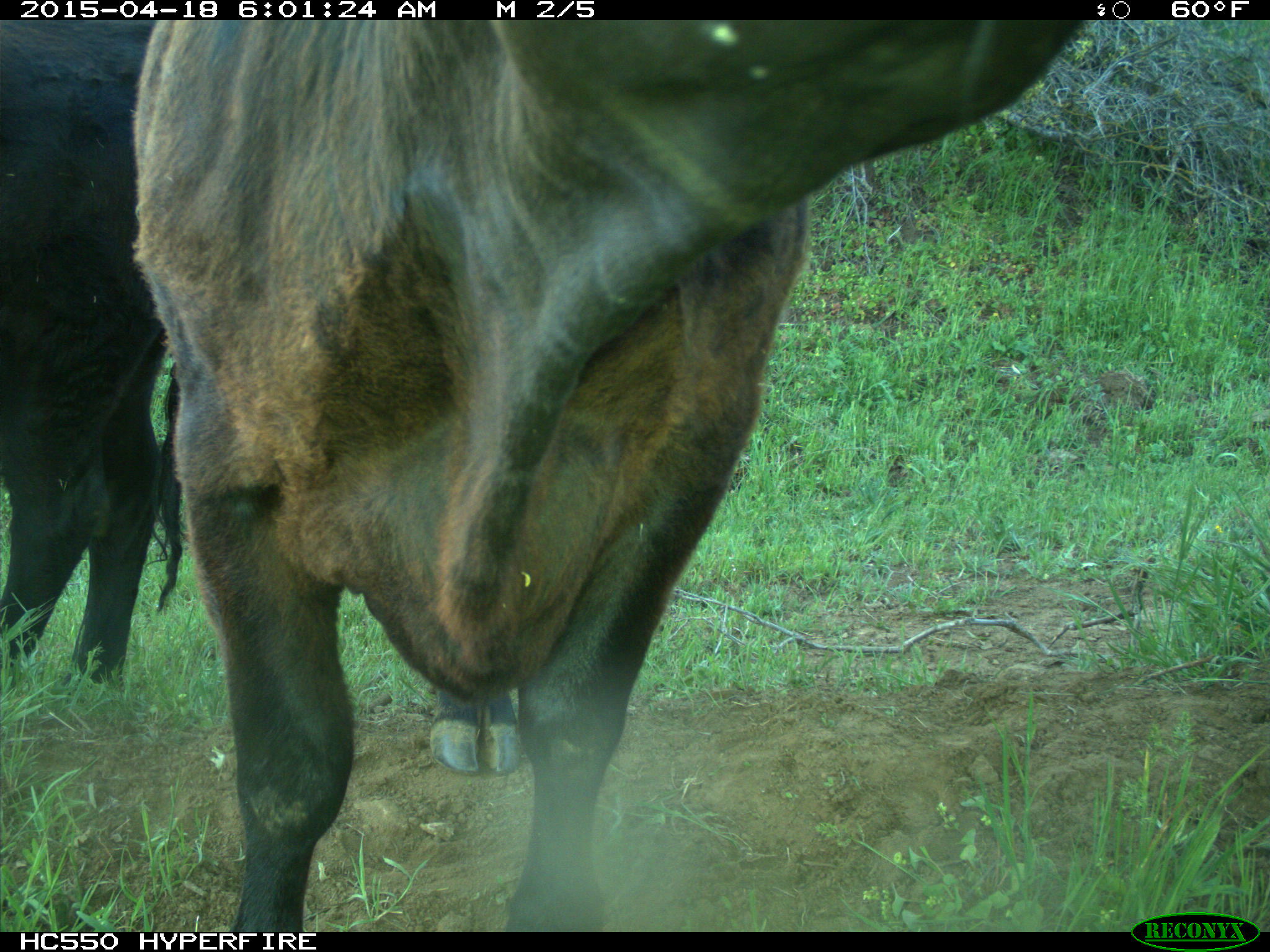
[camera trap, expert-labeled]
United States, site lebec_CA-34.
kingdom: Animalia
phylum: Chordata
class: Mammalia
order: Artiodactyla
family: Bovidae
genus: Bos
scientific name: Bos taurus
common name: domestic cow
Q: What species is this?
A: Bos taurus (domestic cow).